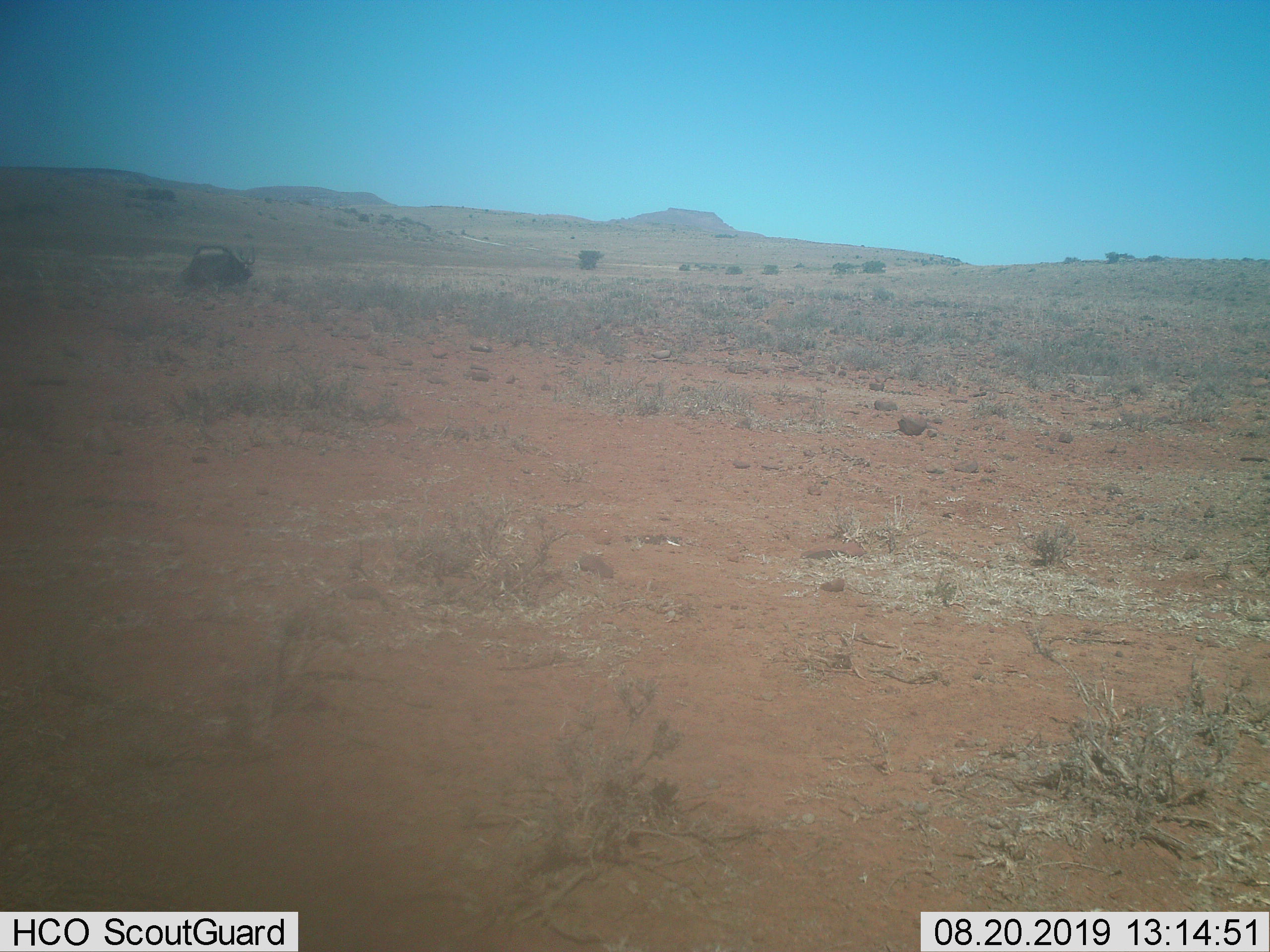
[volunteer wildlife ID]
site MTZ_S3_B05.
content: unidentified animal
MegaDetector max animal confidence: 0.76